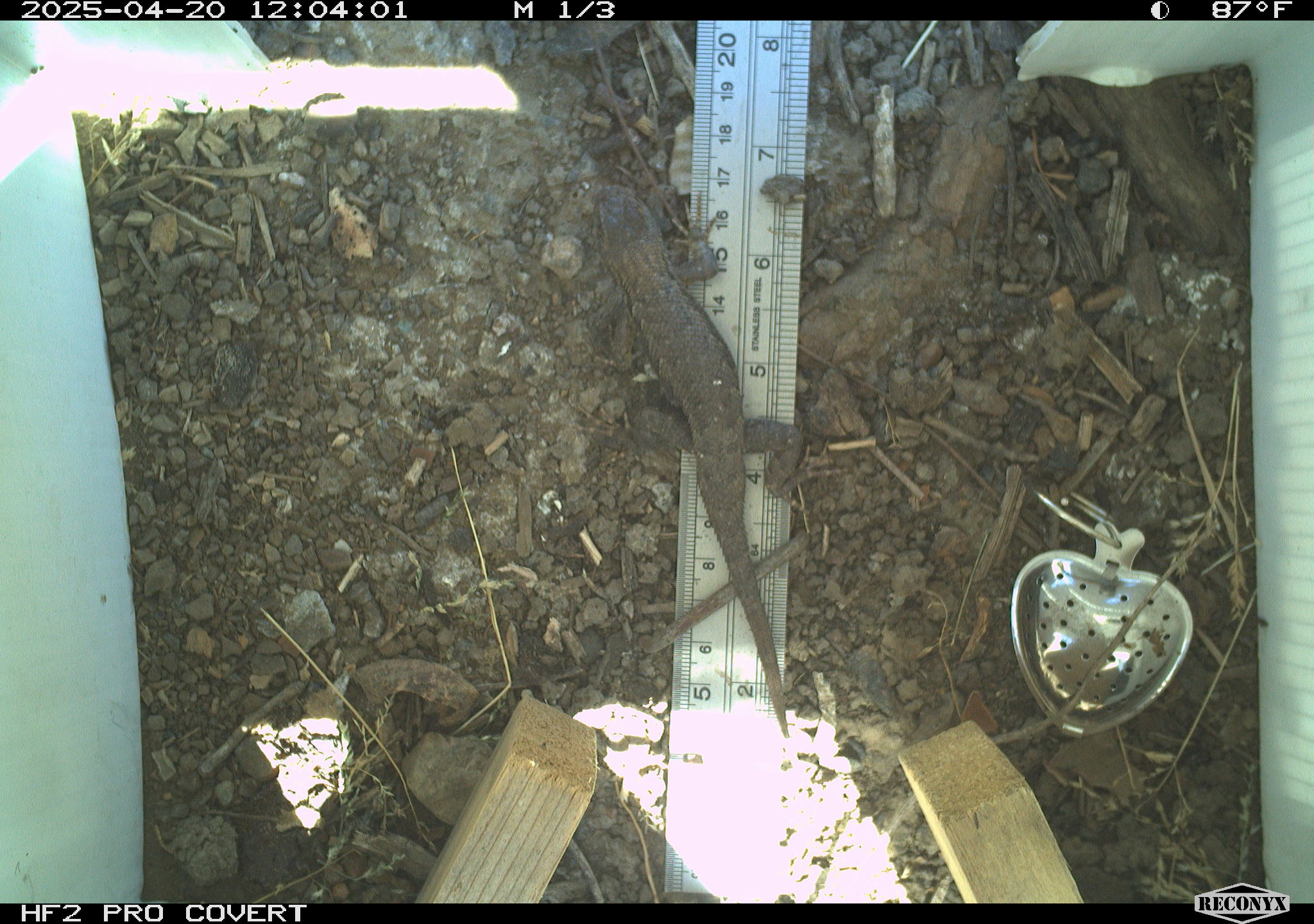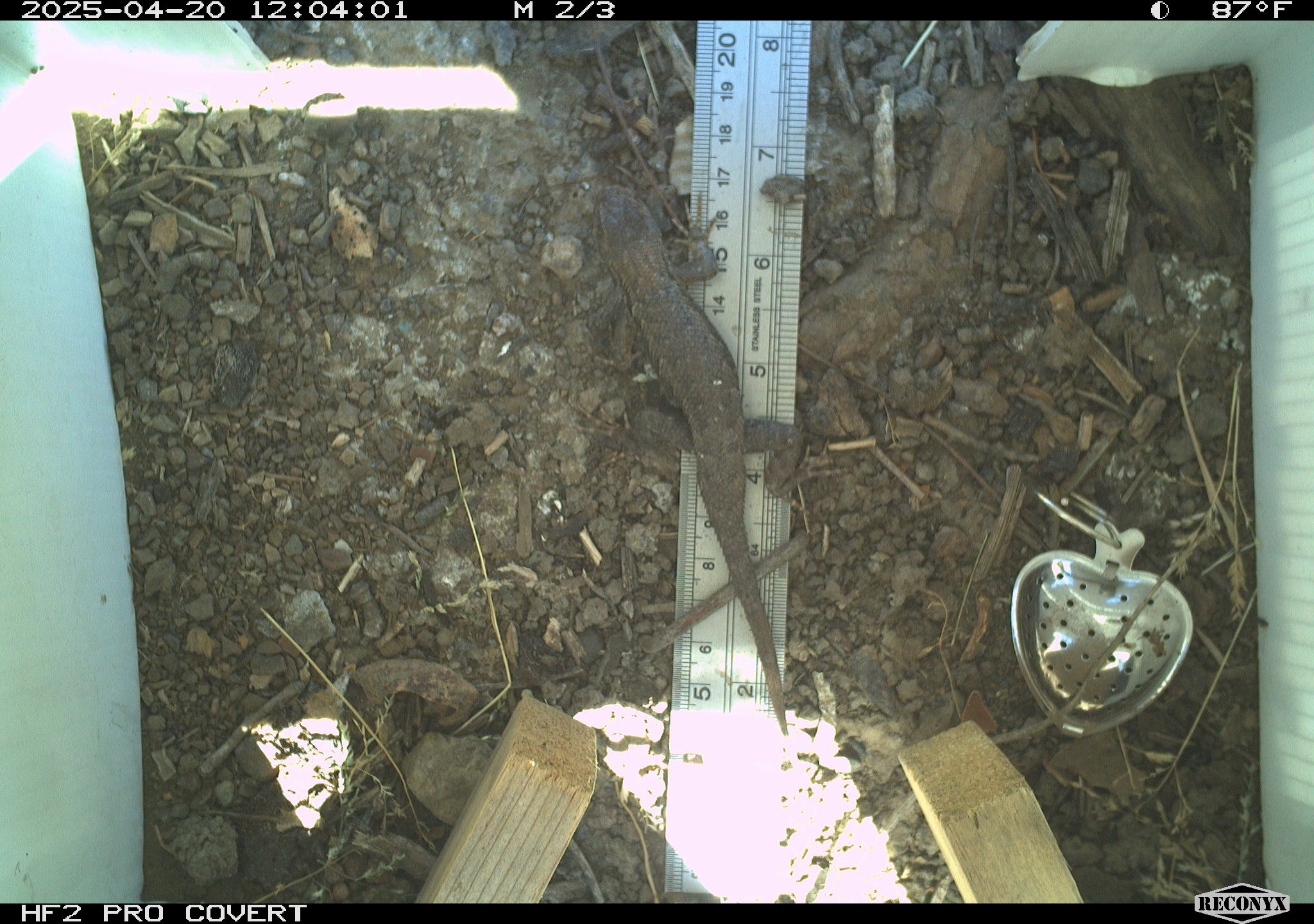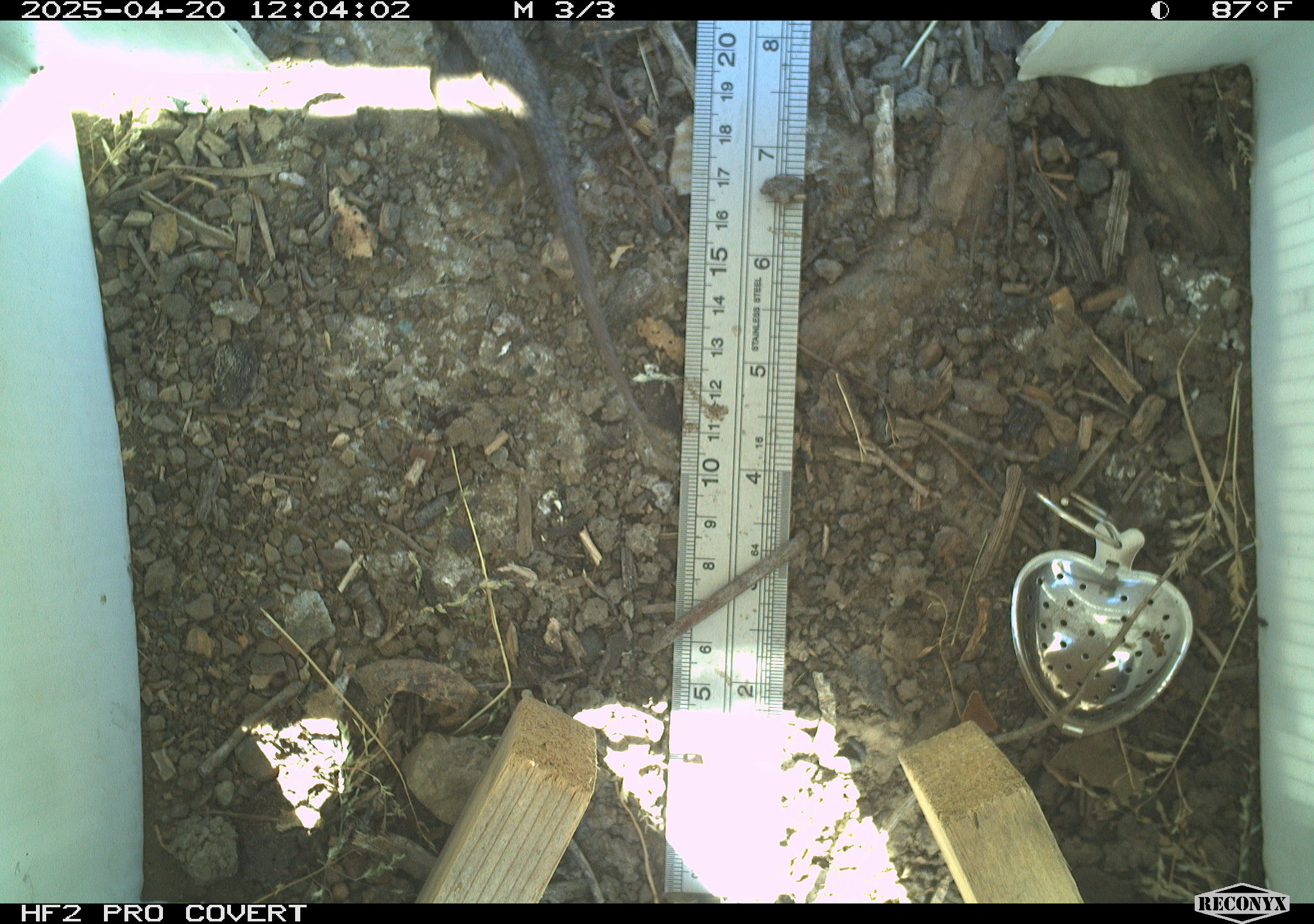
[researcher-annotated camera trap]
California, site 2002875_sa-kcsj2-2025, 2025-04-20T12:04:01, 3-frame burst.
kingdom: Animalia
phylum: Chordata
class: Reptilia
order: Squamata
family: Phrynosomatidae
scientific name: Phrynosomatidae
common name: north american spiny lizards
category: sceloporus/uta species